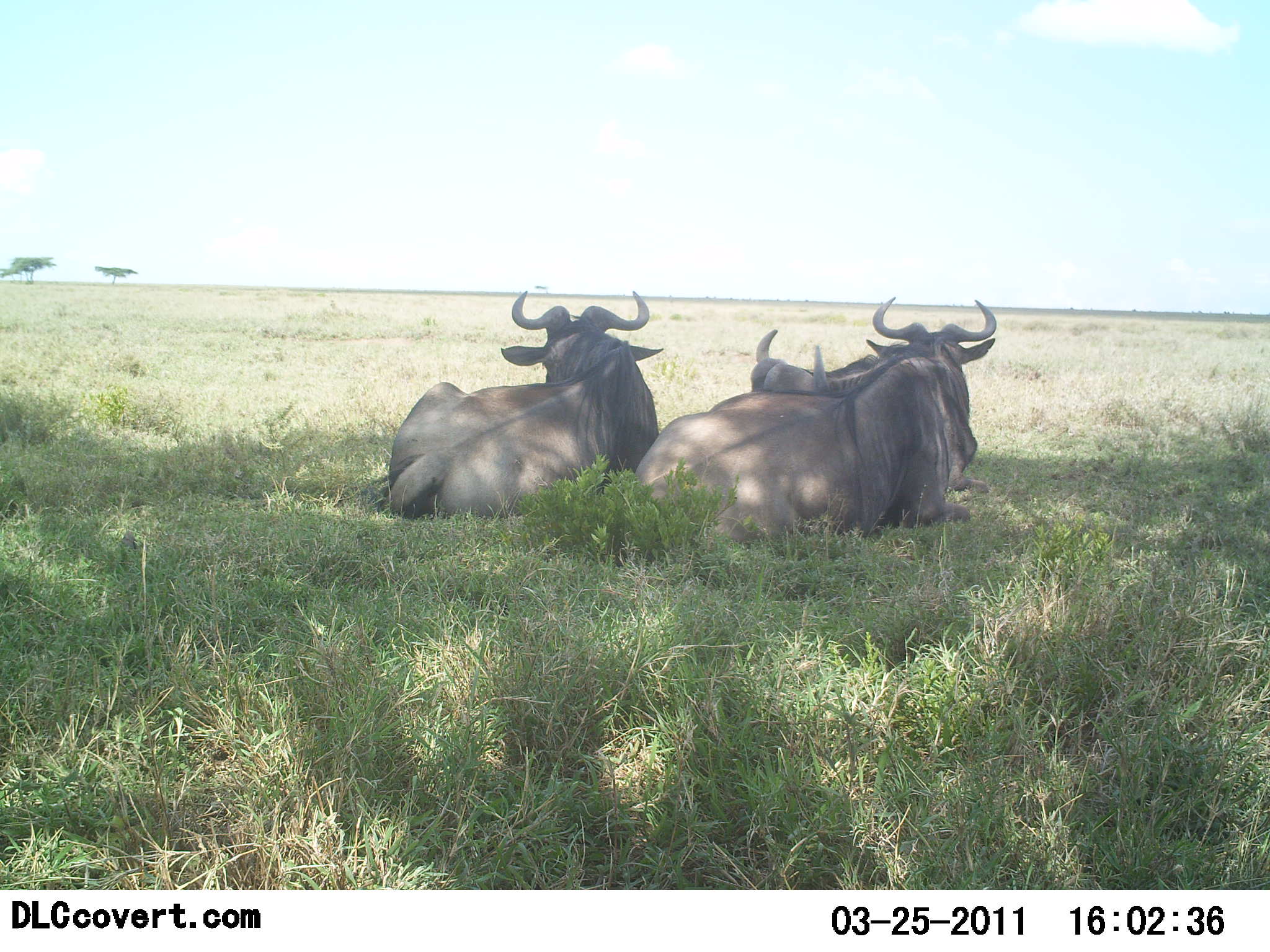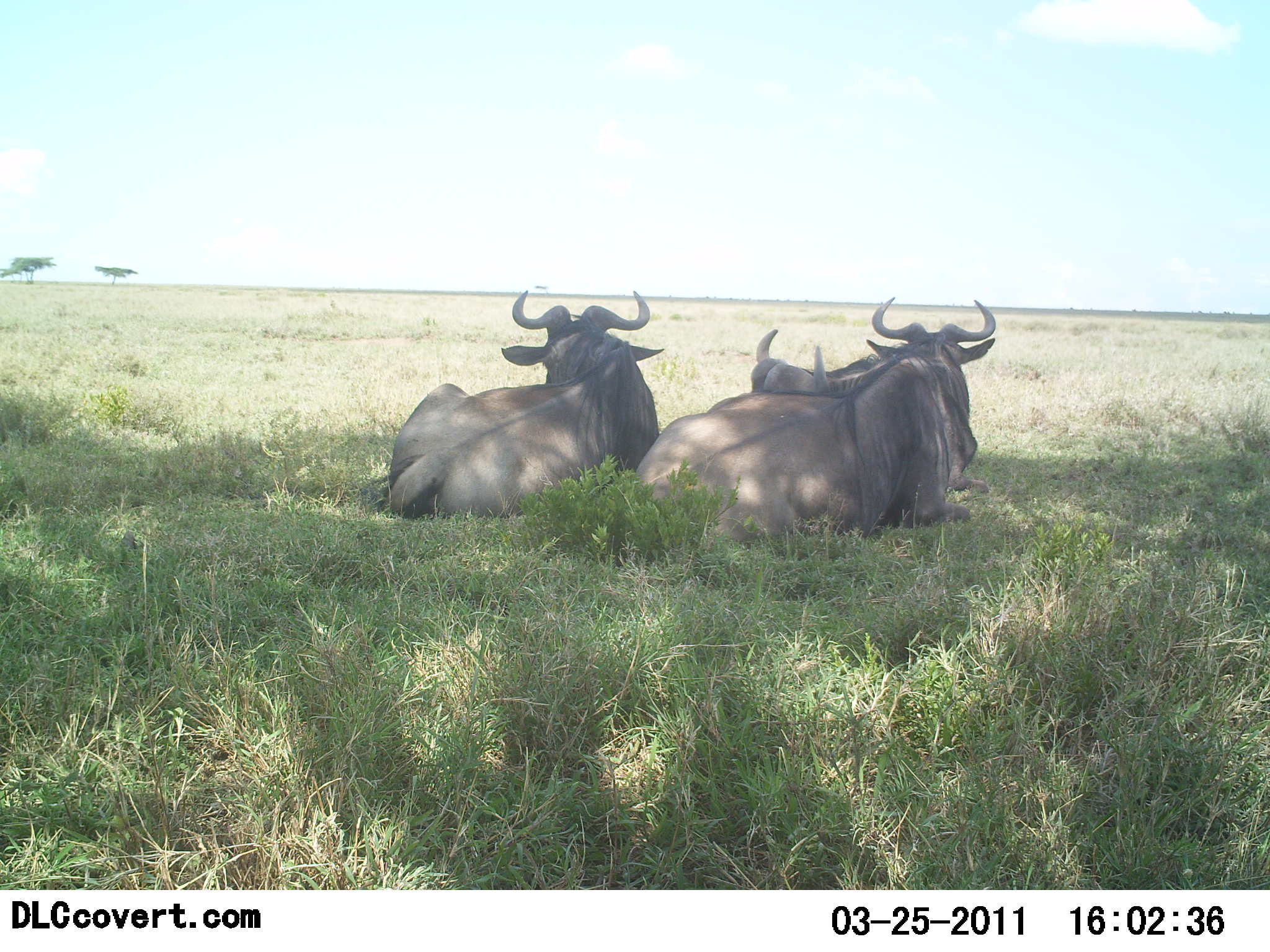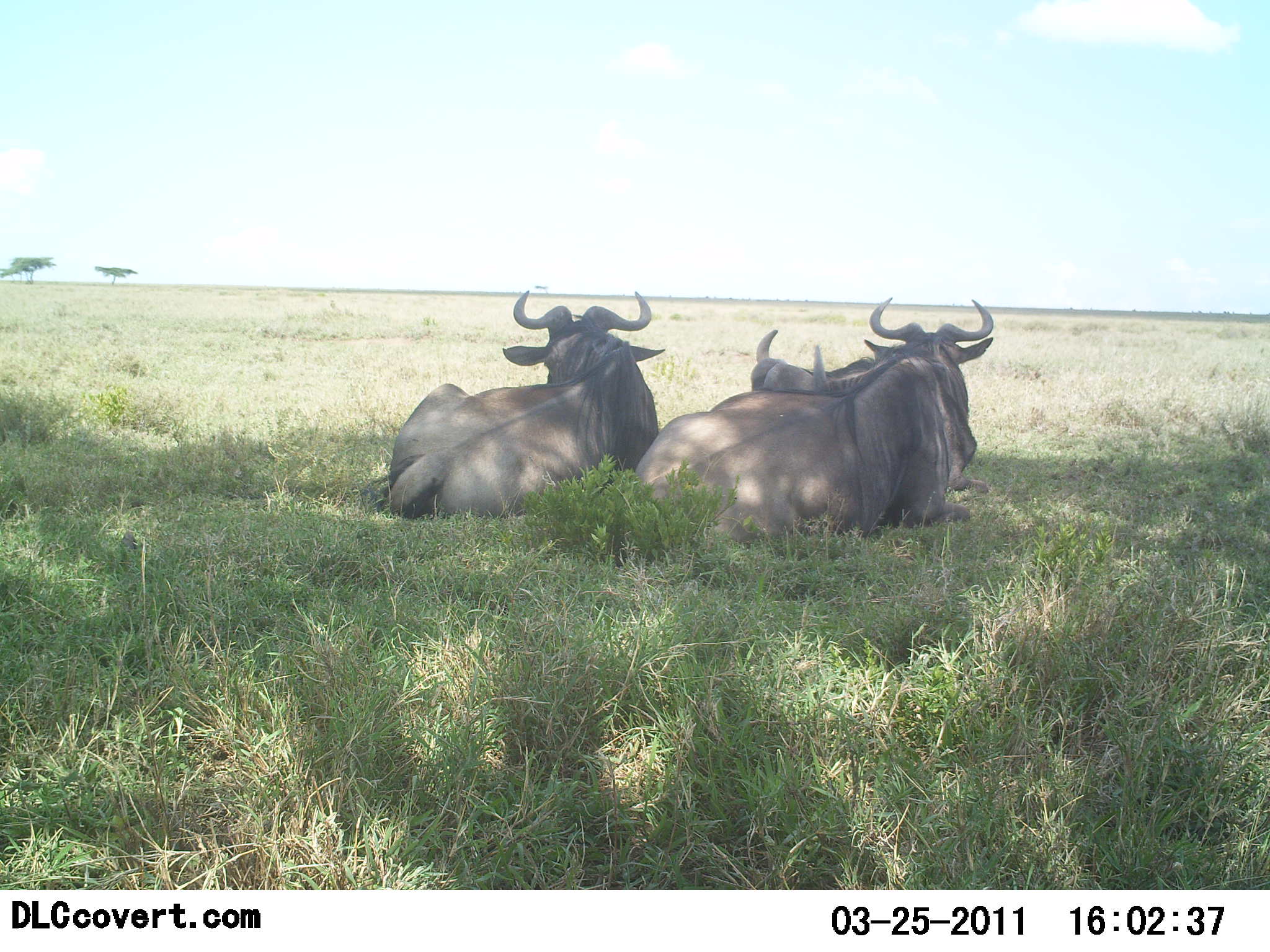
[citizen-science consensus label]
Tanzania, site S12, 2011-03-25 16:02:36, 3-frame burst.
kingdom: Animalia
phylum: Chordata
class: Mammalia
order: Artiodactyla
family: Bovidae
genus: Connochaetes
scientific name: Connochaetes taurinus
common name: blue wildebeest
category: wildebeest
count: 3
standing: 0%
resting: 100%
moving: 0%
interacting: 0%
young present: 0%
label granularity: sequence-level